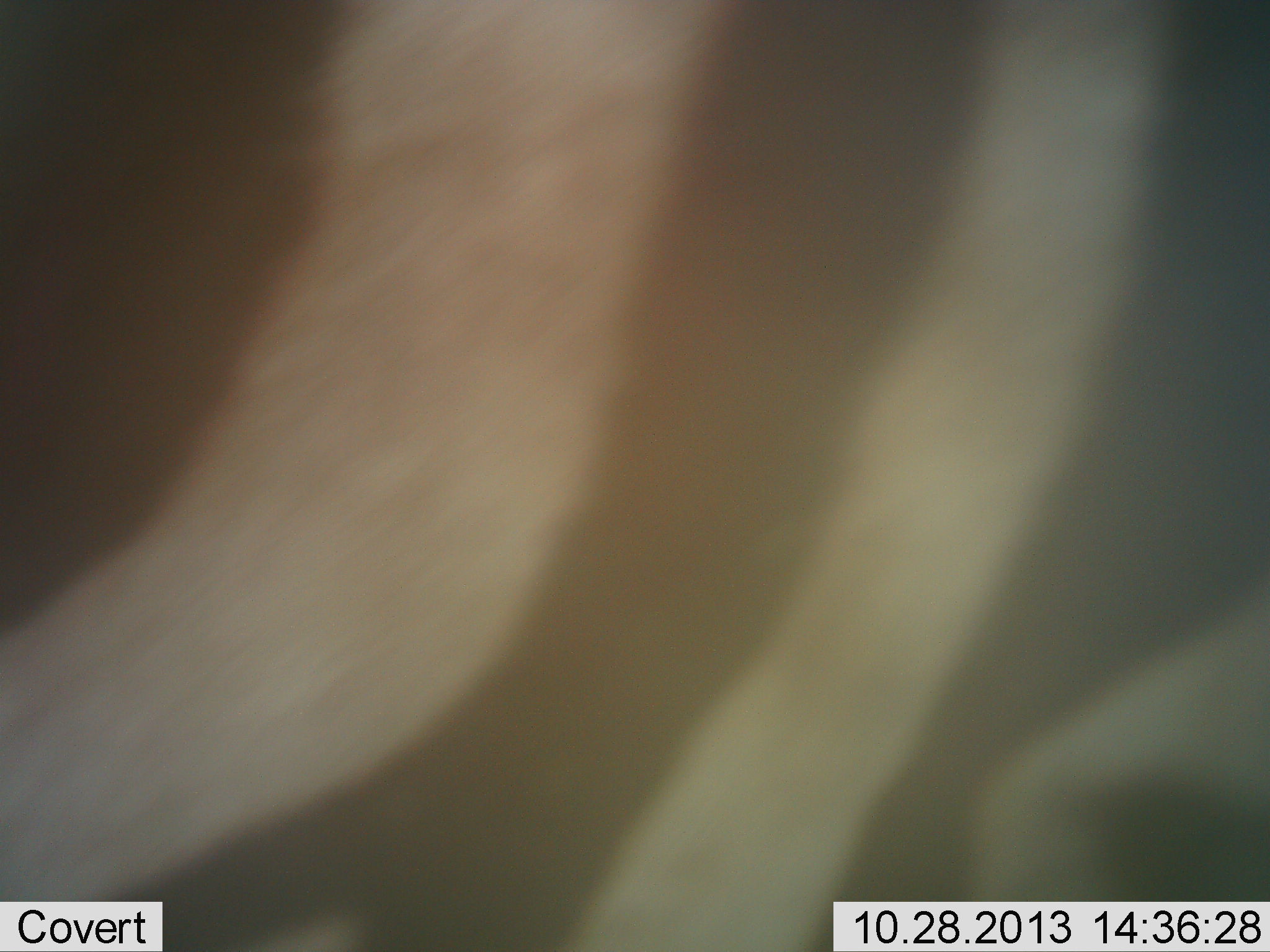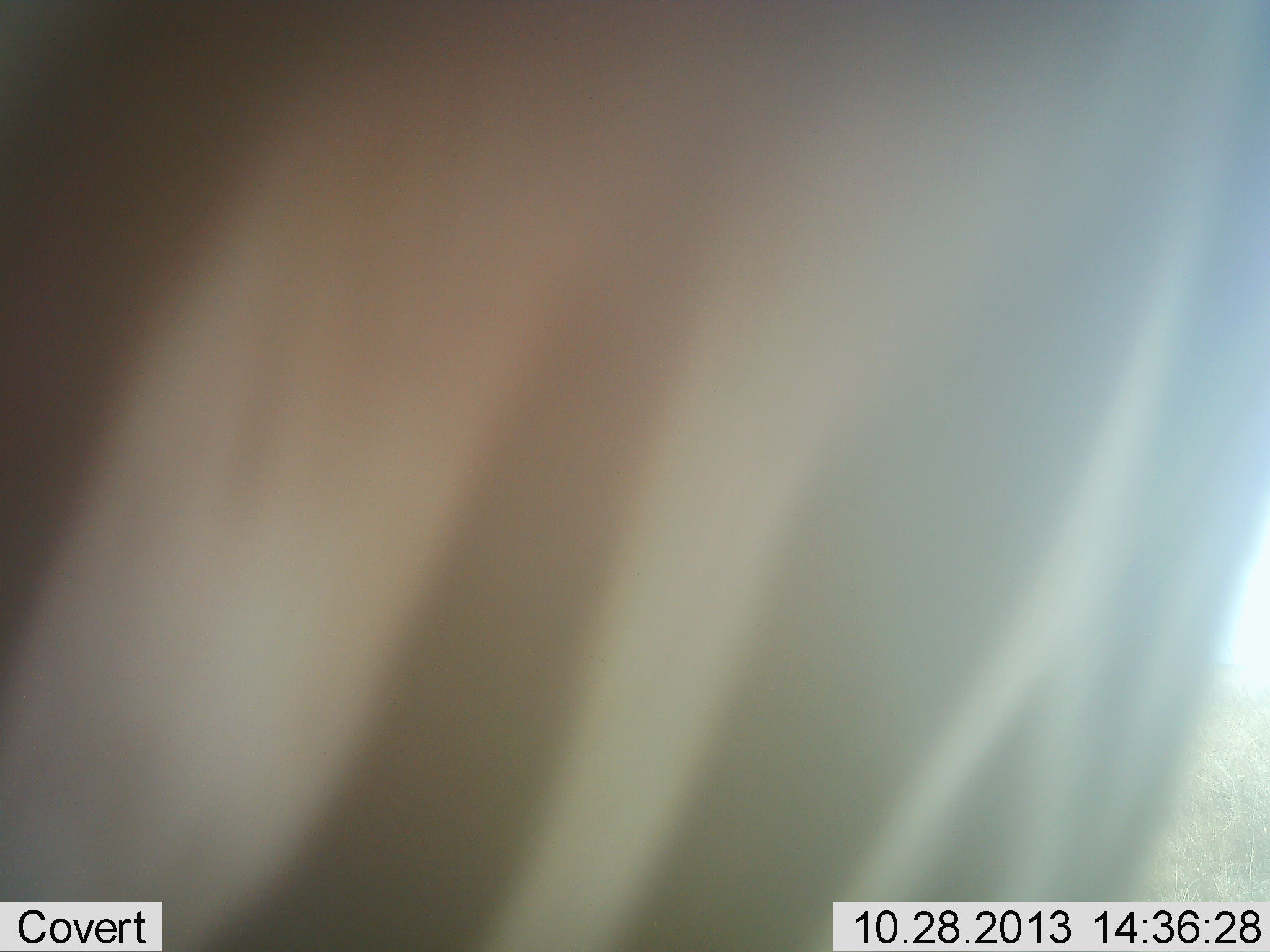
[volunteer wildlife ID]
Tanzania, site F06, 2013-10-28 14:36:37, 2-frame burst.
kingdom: Animalia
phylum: Chordata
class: Mammalia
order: Perissodactyla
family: Equidae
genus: Equus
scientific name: Equus quagga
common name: plains zebra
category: zebra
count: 1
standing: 29%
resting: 0%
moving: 67%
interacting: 4%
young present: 0%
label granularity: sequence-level